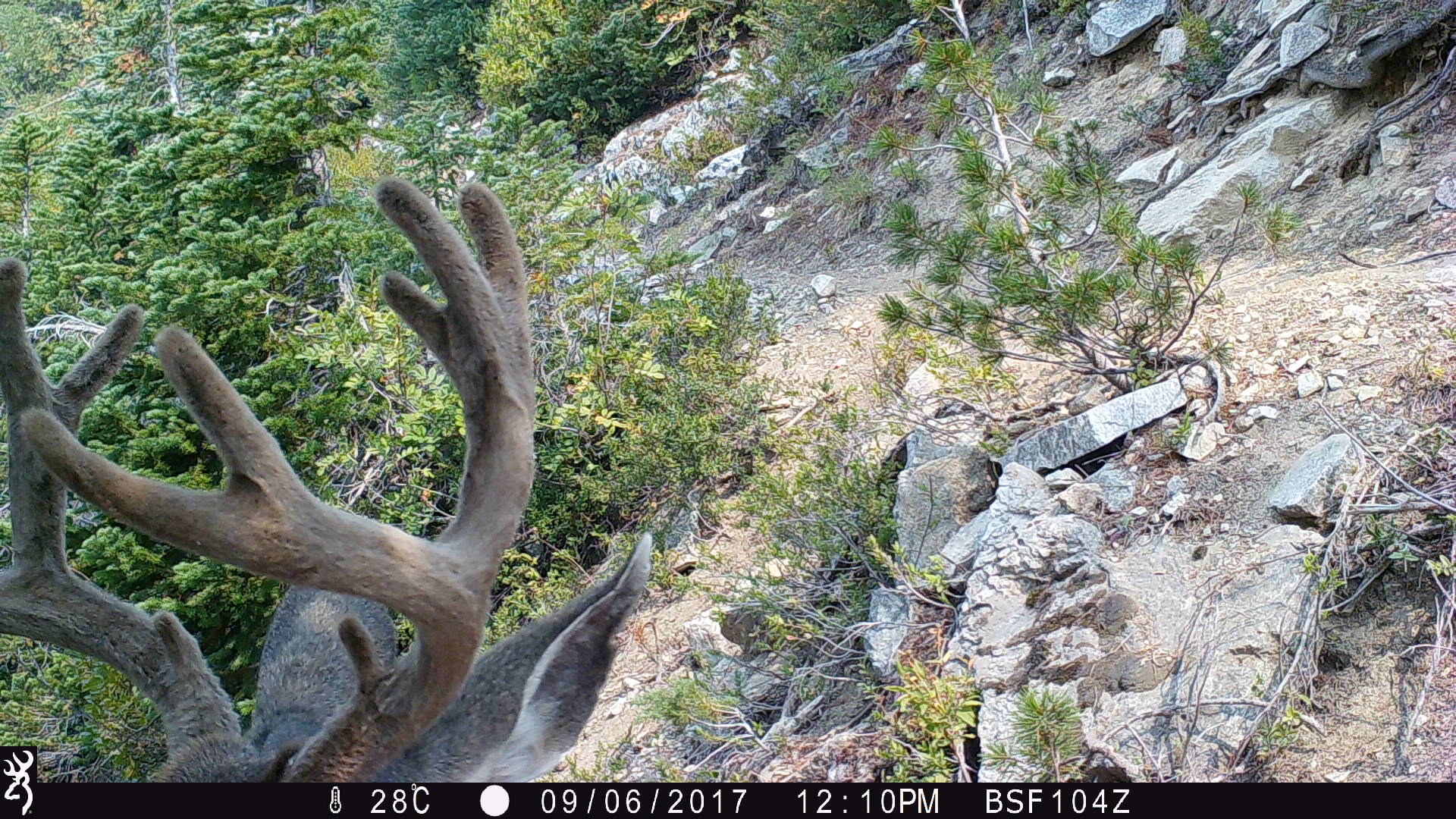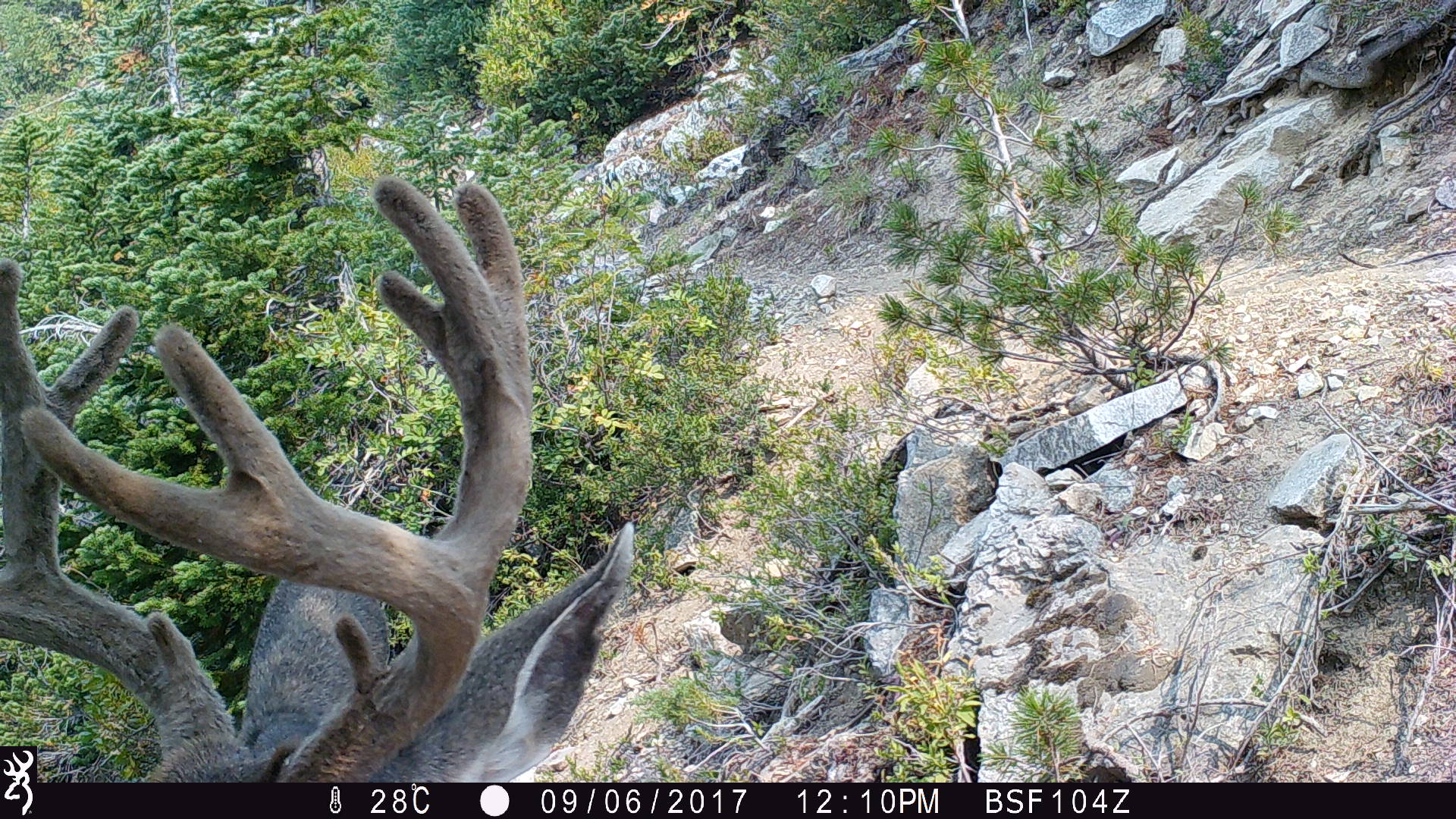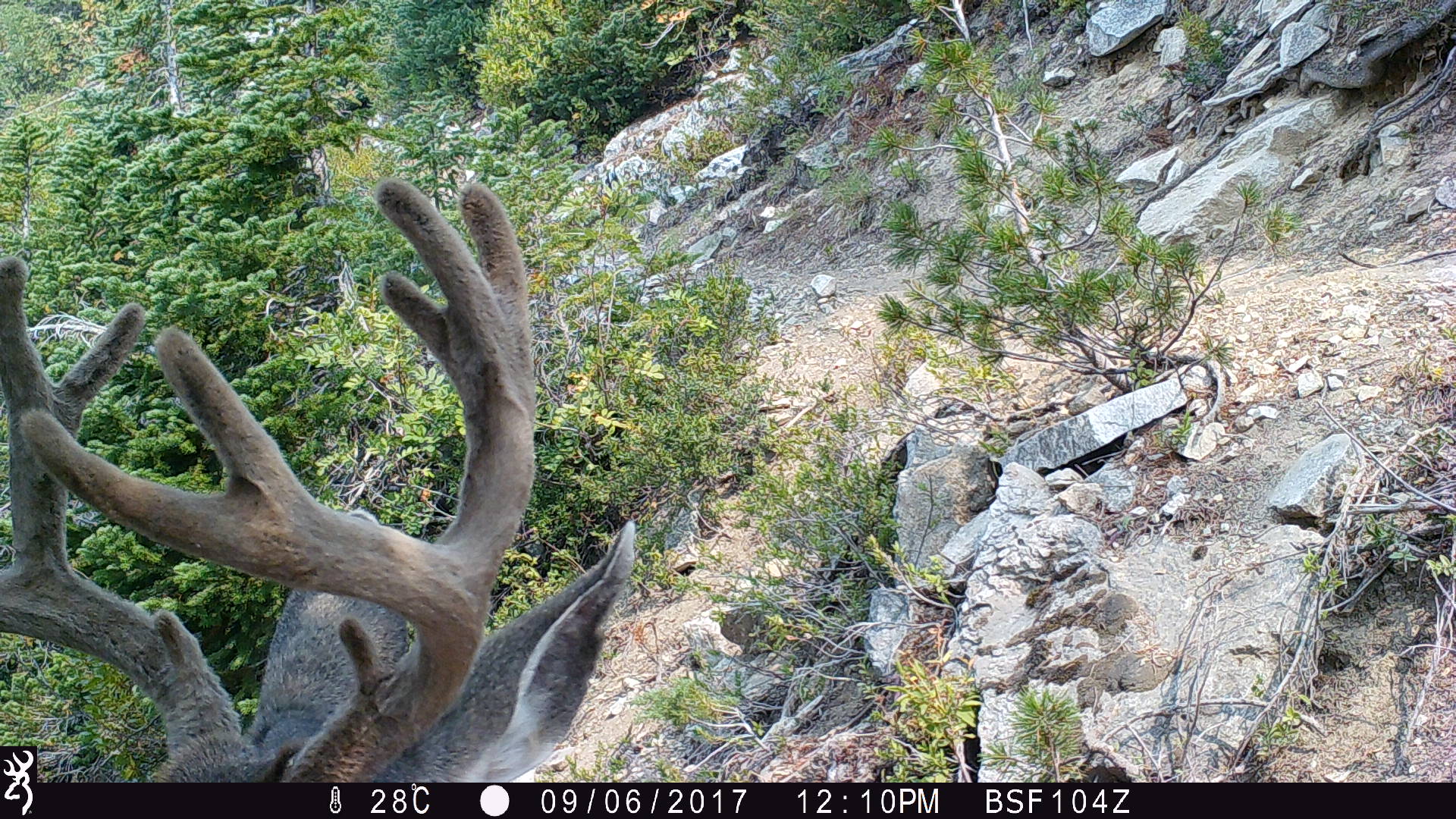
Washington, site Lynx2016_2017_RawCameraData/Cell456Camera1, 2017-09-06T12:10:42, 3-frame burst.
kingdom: Animalia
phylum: Chordata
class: Mammalia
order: Artiodactyla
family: Cervidae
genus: Odocoileus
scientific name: Odocoileus hemionus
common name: mule deer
Odocoileus hemionus (mule deer). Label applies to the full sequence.